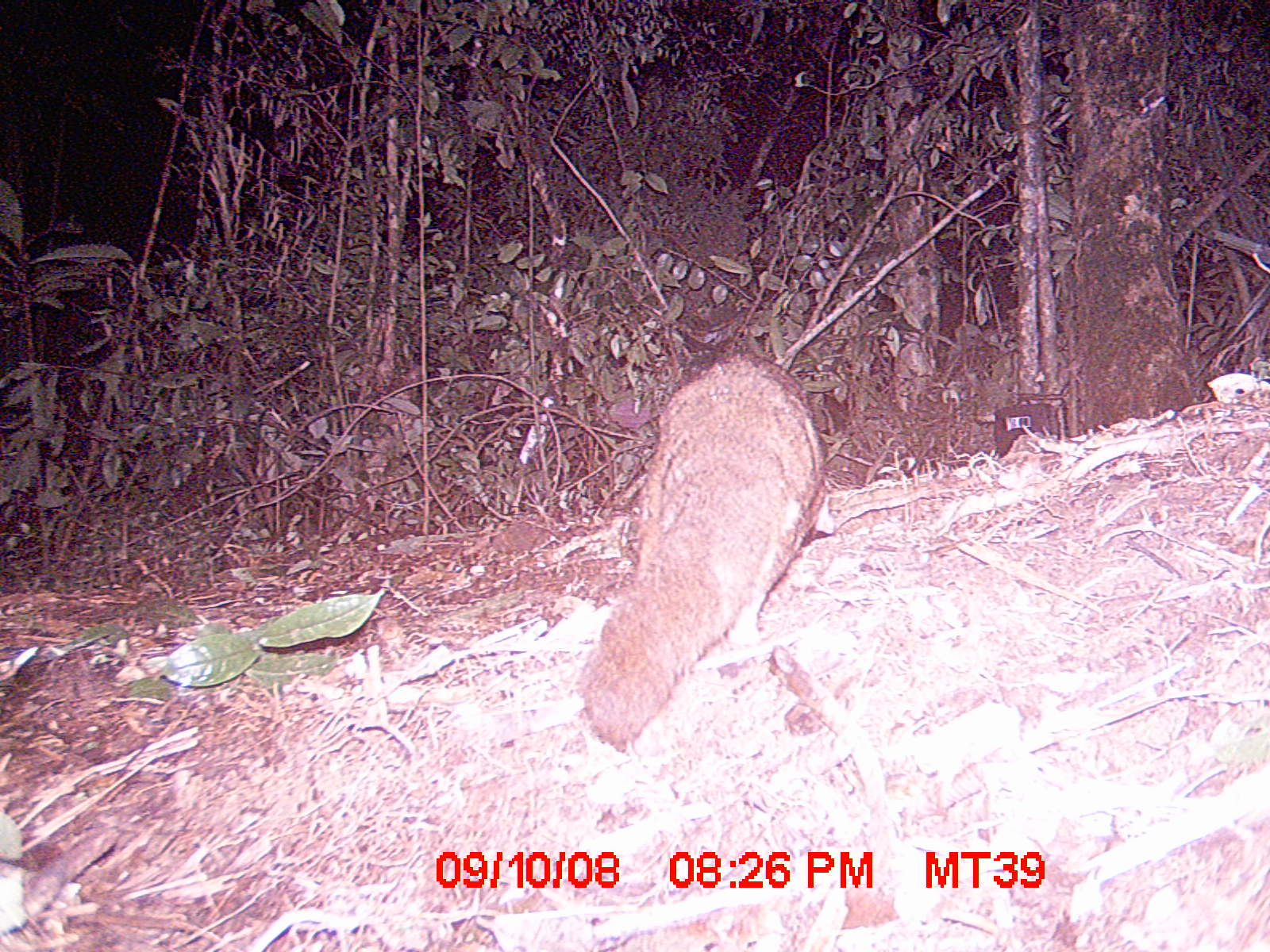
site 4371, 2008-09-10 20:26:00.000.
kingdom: Animalia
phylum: Chordata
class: Mammalia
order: Carnivora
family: Eupleridae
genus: Eupleres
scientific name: Eupleres goudotii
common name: falanouc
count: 1